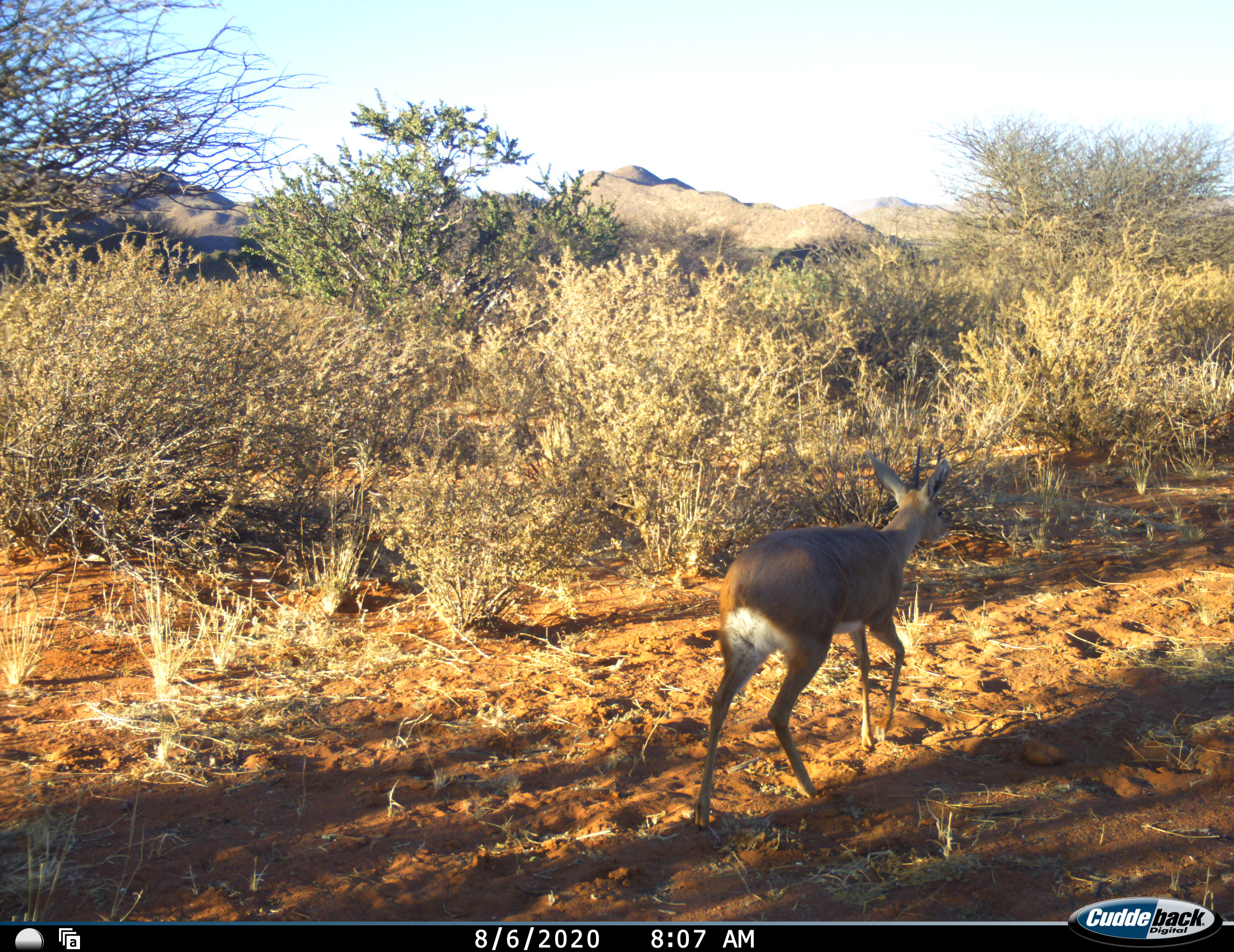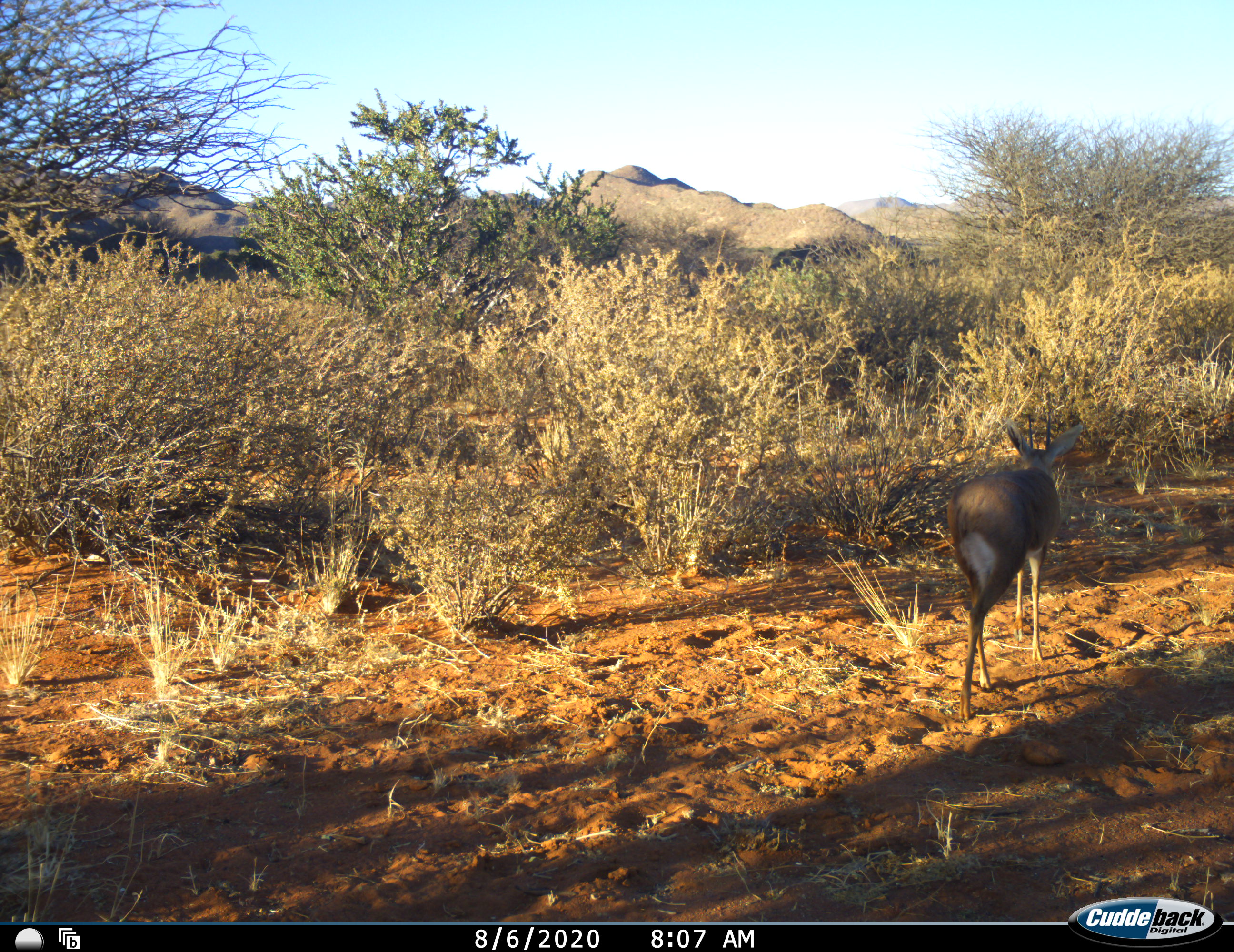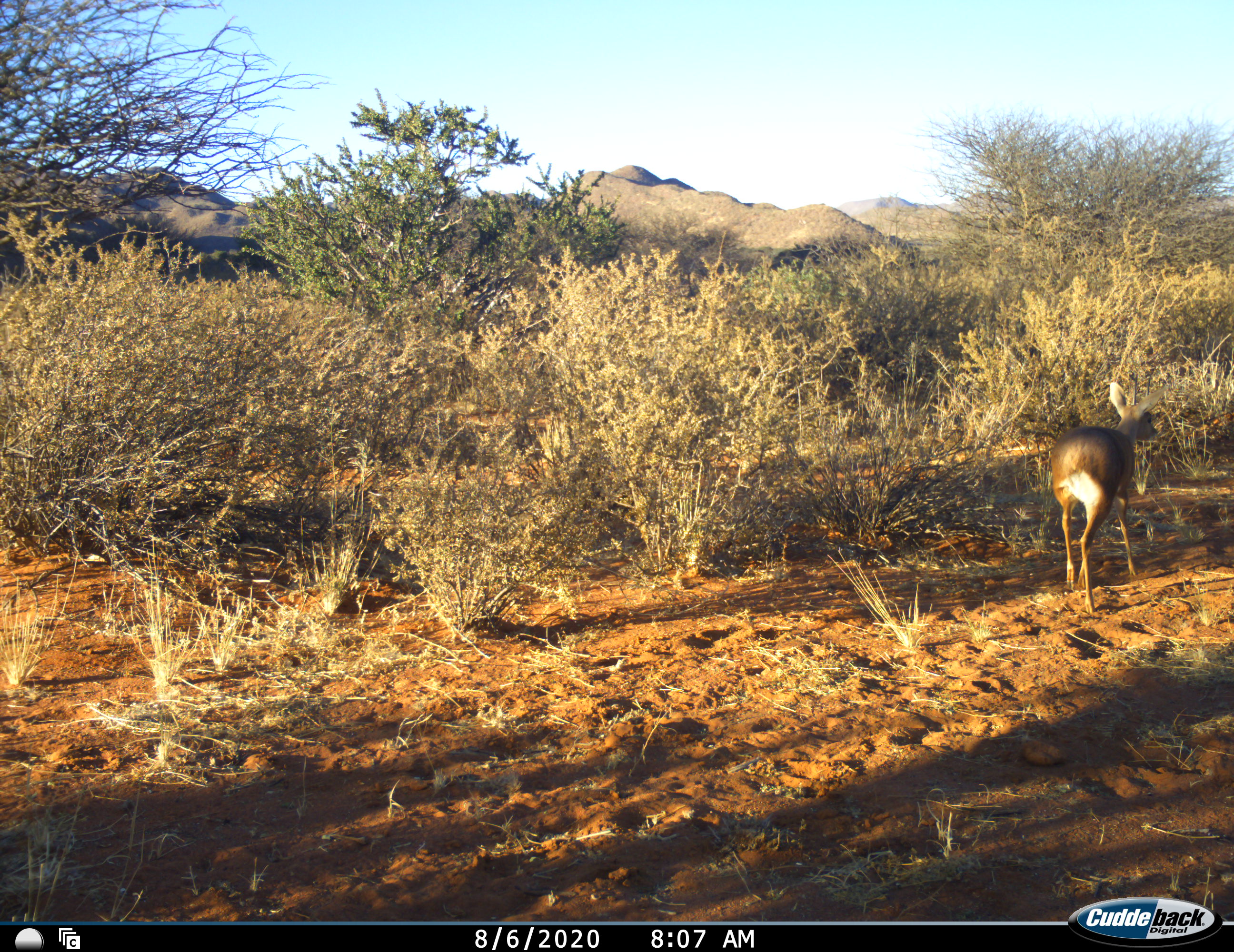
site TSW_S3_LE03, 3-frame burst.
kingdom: Animalia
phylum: Chordata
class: Mammalia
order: Artiodactyla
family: Bovidae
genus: Raphicerus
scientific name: Raphicerus campestris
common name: steenbok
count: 1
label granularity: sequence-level